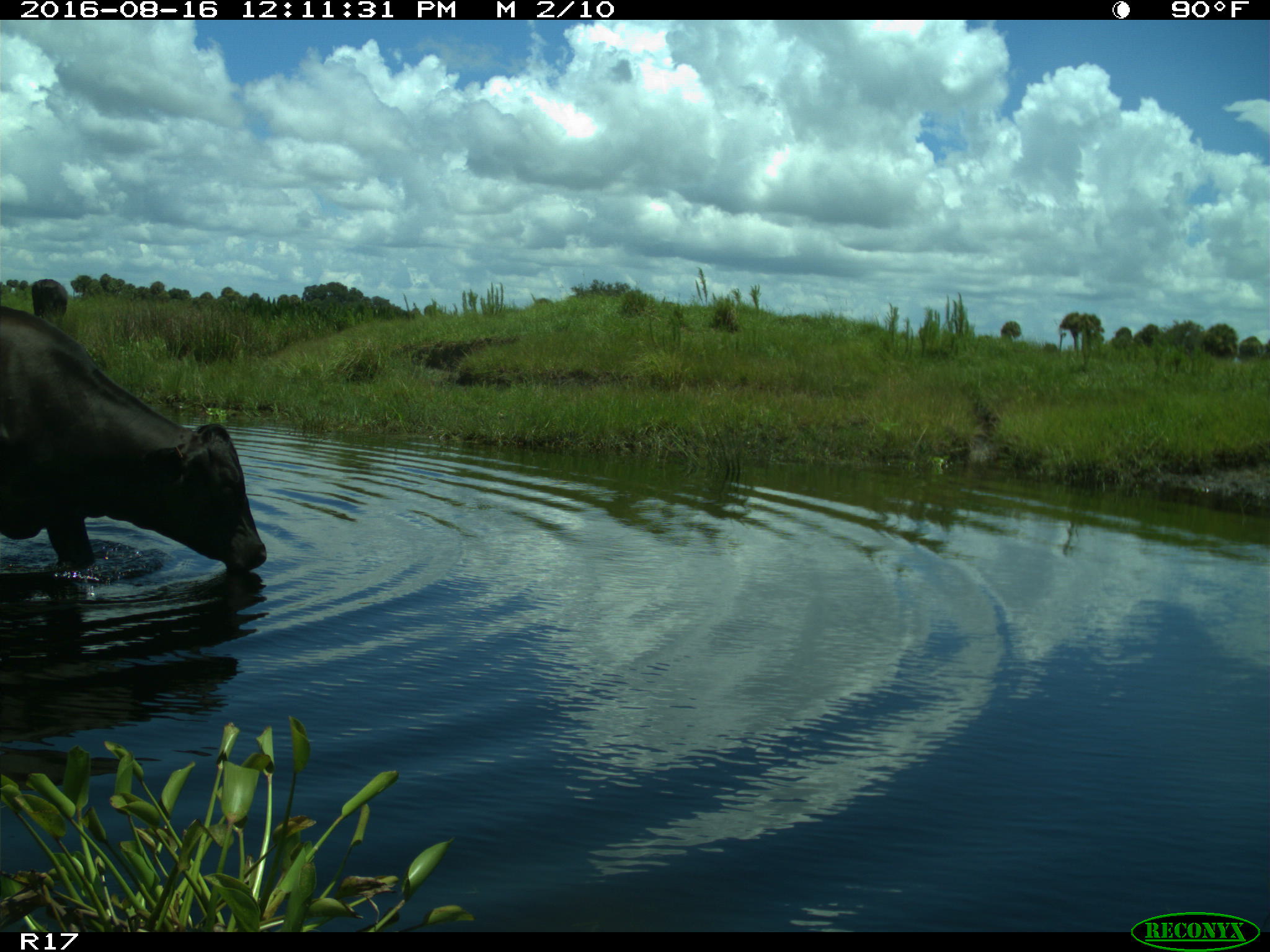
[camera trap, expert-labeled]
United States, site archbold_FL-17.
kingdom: Animalia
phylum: Chordata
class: Mammalia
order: Artiodactyla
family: Bovidae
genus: Bos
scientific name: Bos taurus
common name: domestic cow